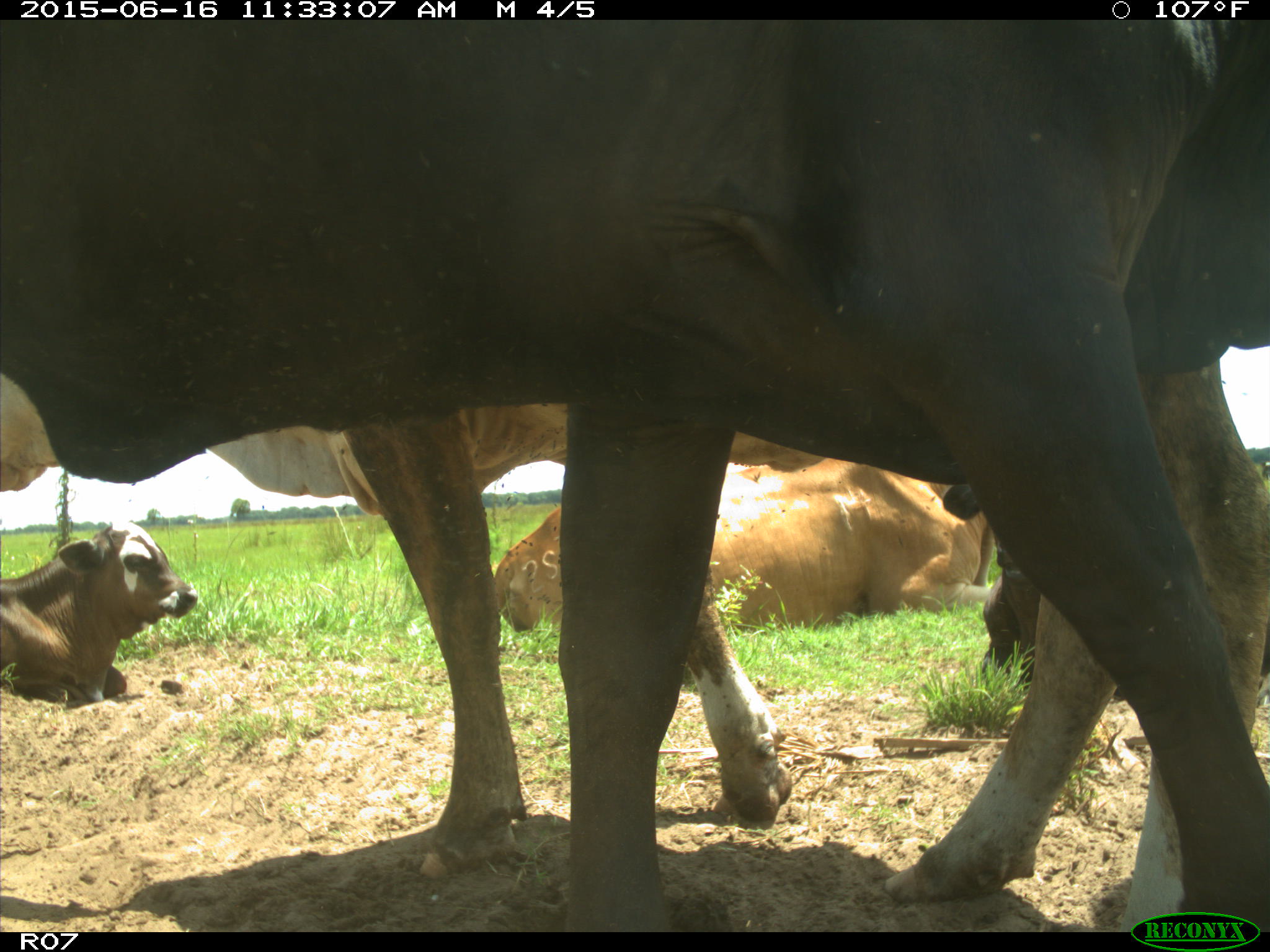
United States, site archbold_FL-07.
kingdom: Animalia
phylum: Chordata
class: Mammalia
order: Artiodactyla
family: Bovidae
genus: Bos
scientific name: Bos taurus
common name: domestic cow